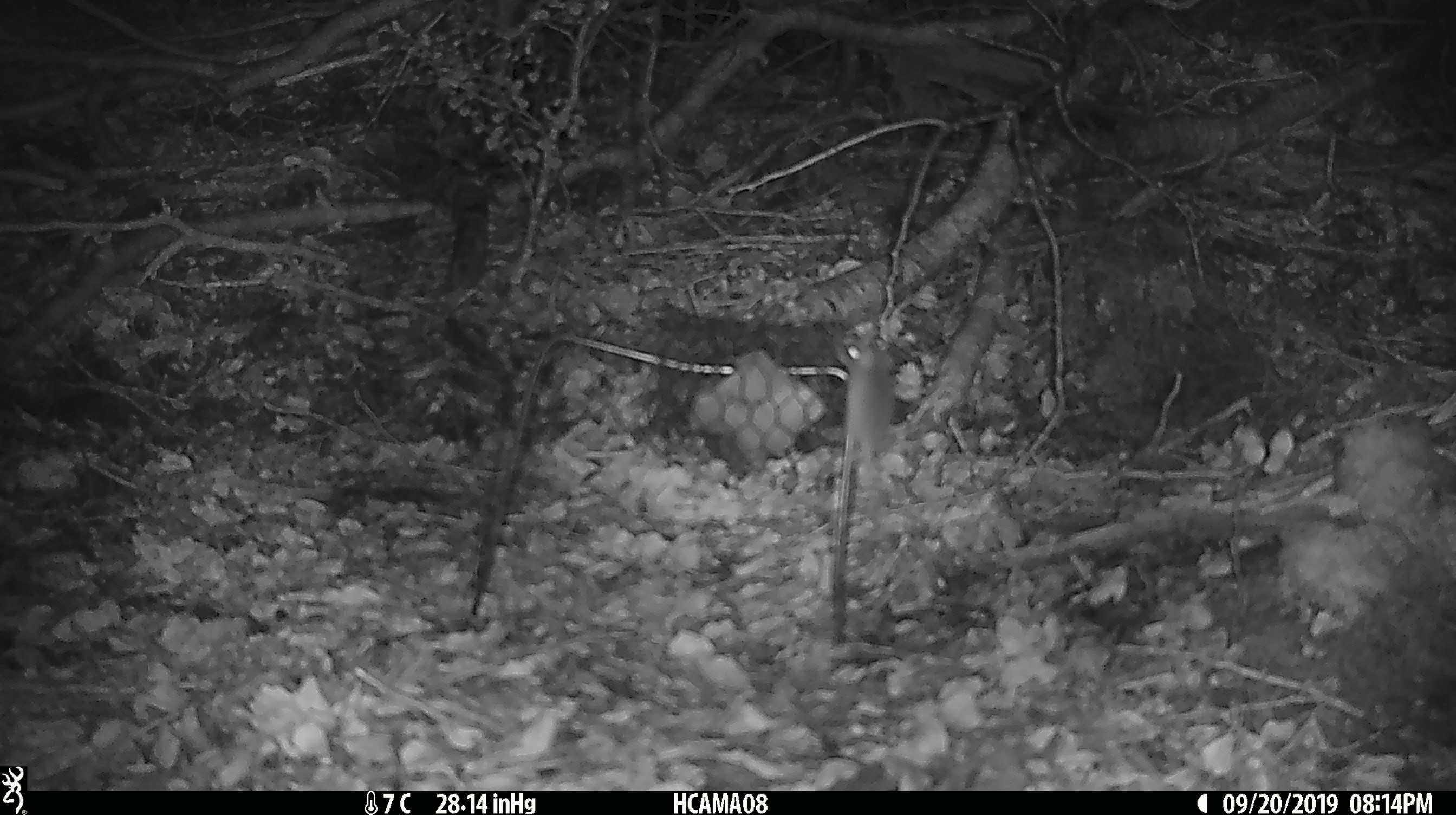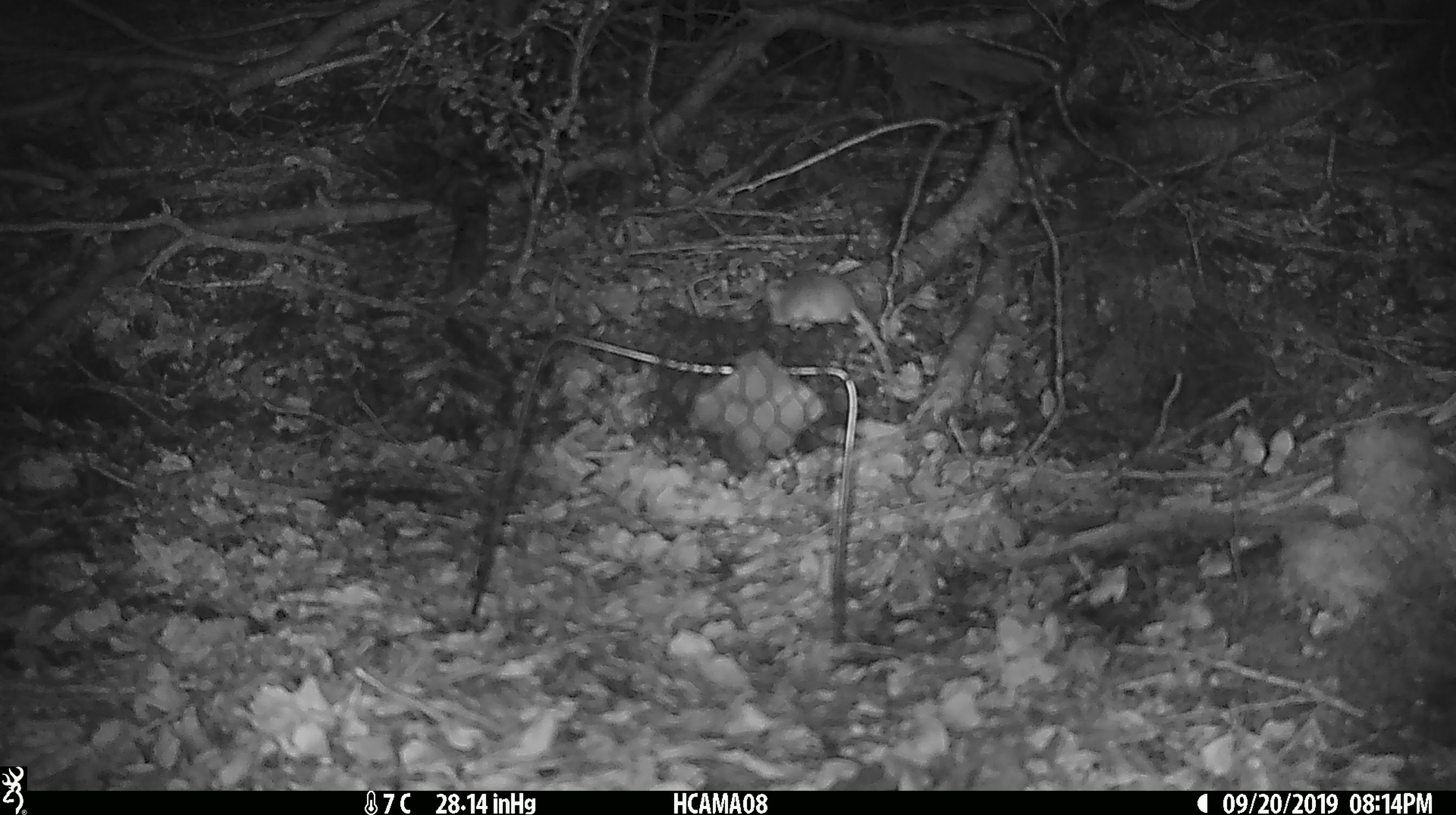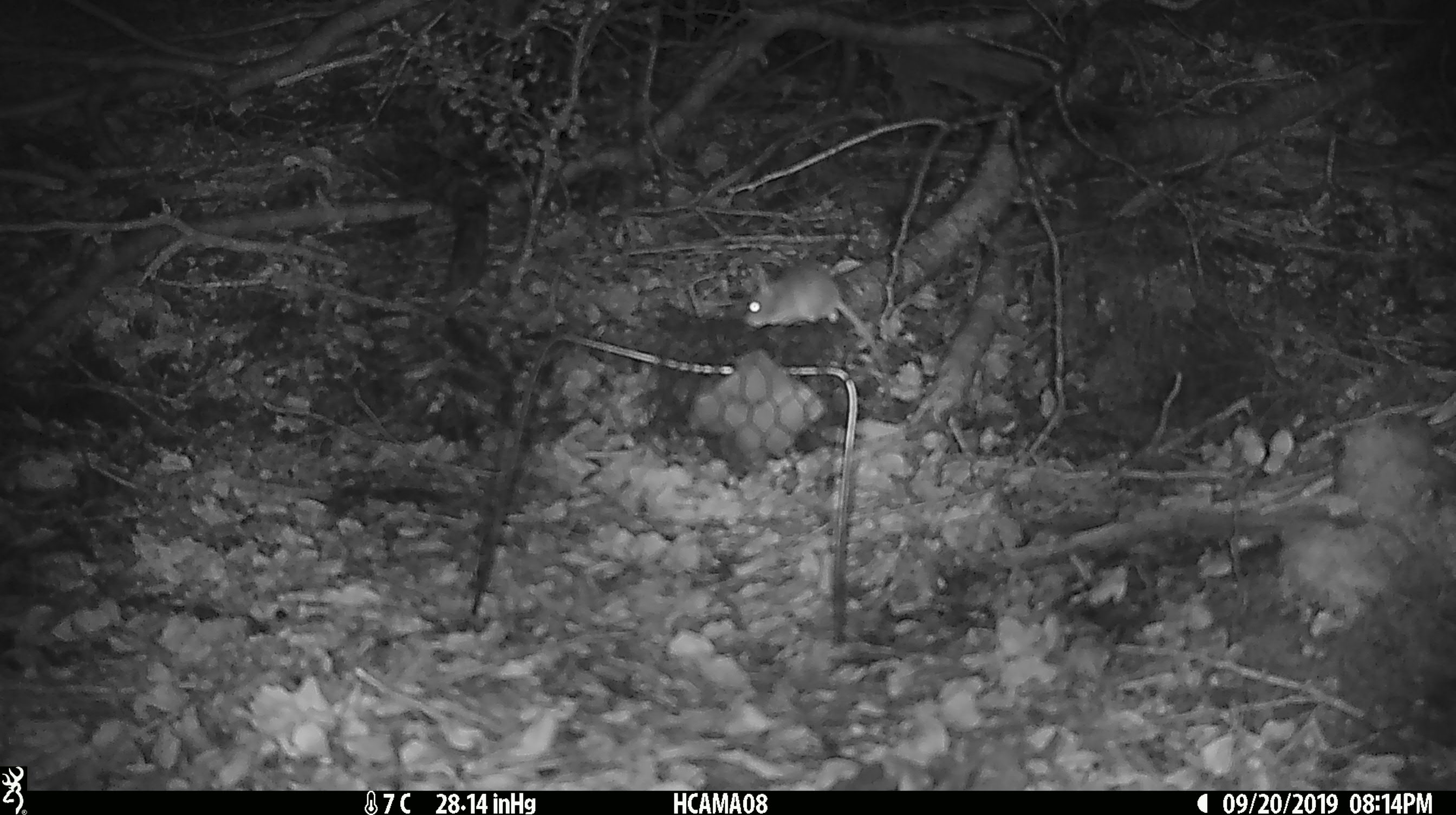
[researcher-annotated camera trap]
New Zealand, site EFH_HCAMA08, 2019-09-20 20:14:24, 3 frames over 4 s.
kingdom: Animalia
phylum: Chordata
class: Mammalia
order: Rodentia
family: Muridae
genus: Mus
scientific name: Mus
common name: mouse